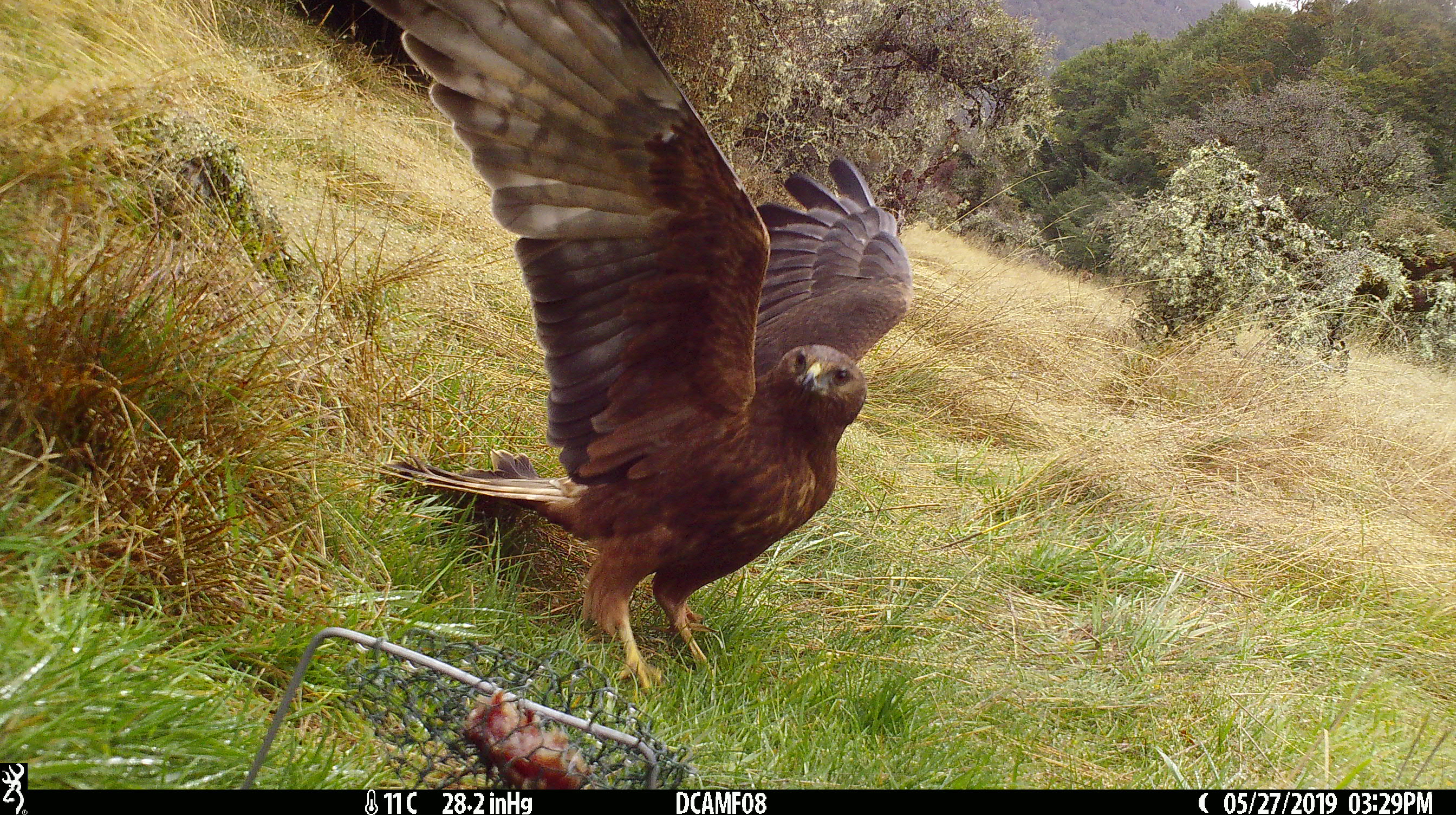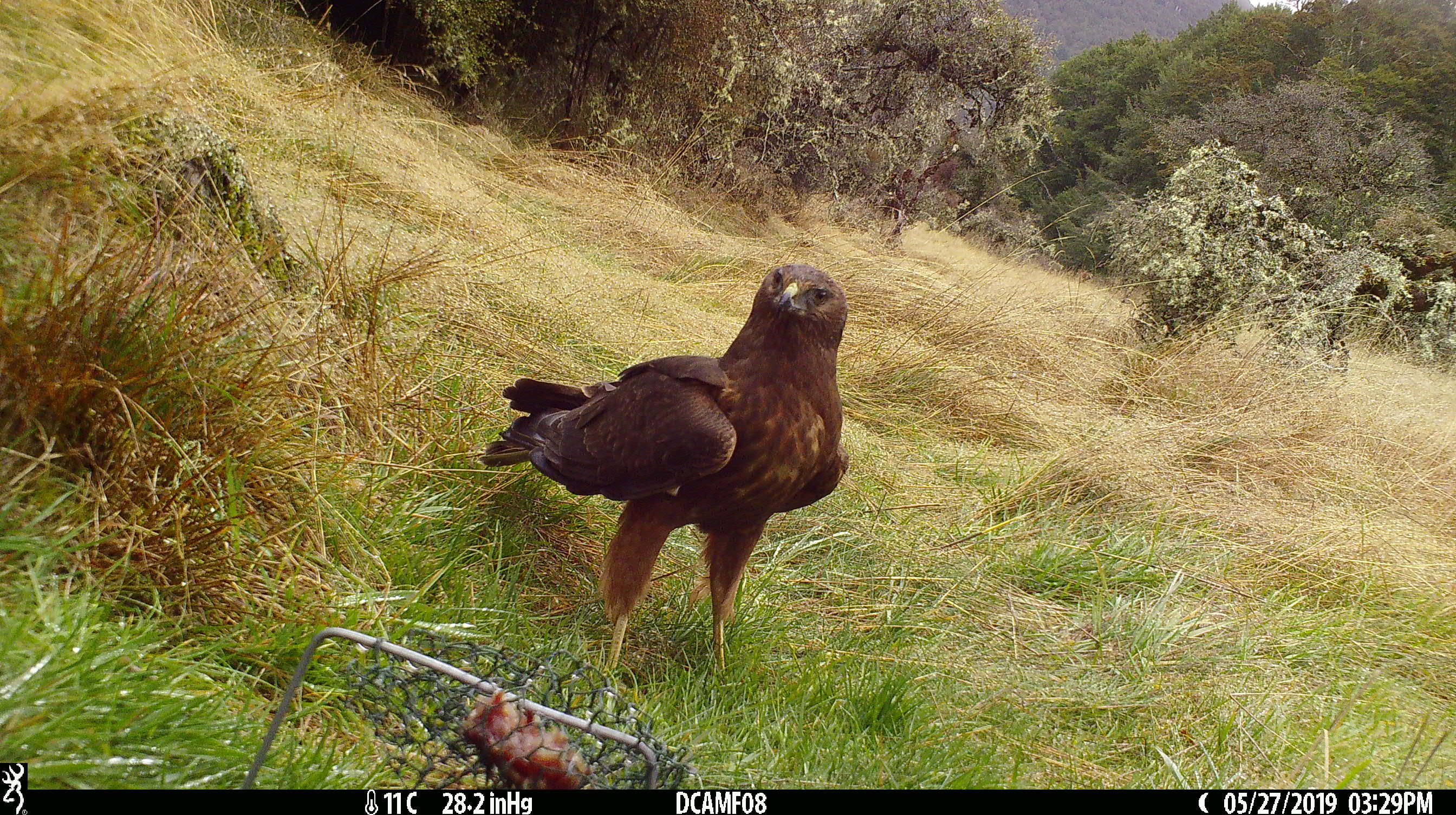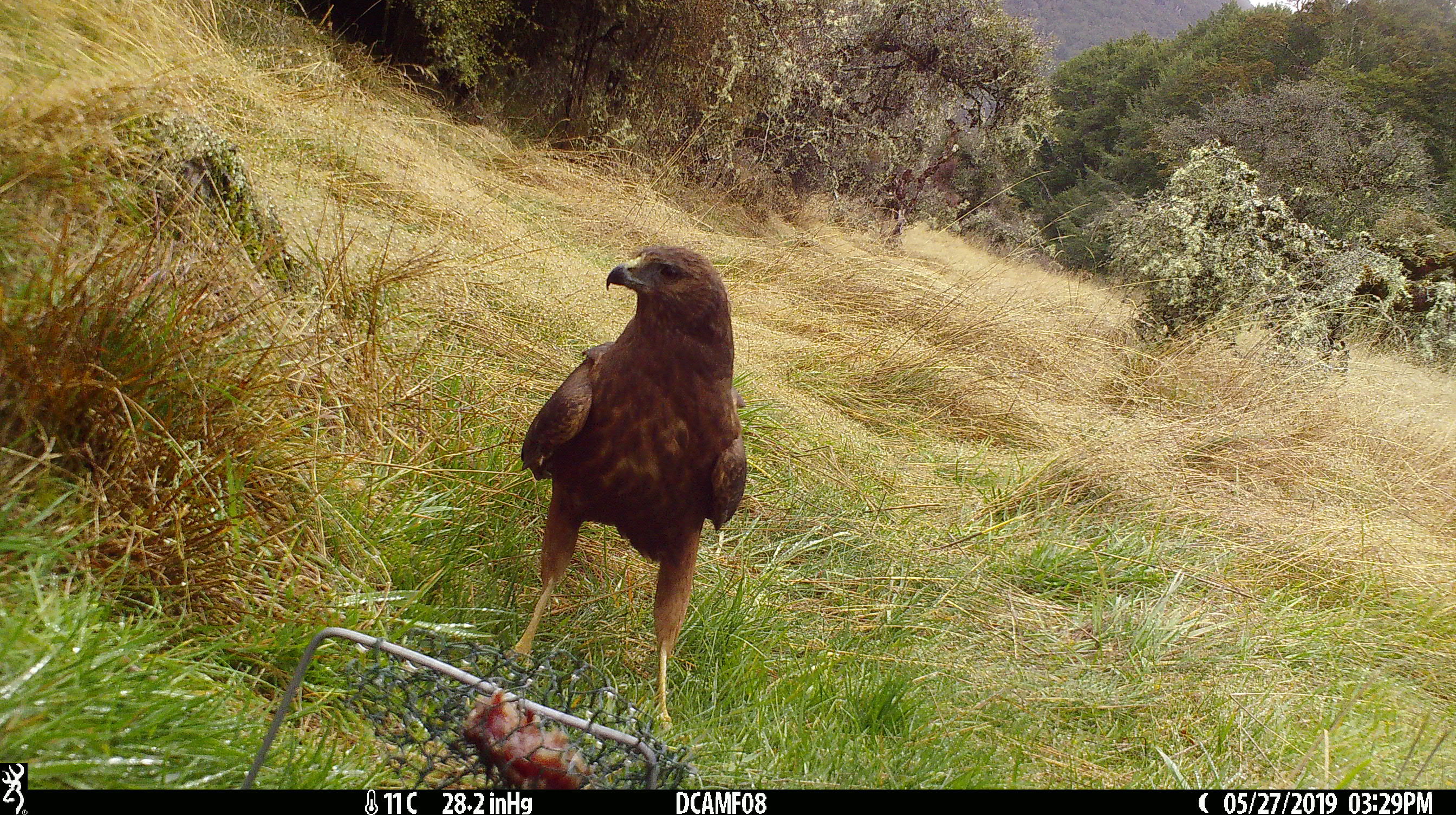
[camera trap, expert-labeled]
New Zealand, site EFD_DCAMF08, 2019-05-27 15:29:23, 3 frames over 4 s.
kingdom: Animalia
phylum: Chordata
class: Aves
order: Accipitriformes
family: Accipitridae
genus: Circus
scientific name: Circus approximans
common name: swamp harrier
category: harrier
Harrier (swamp harrier) (Circus approximans).